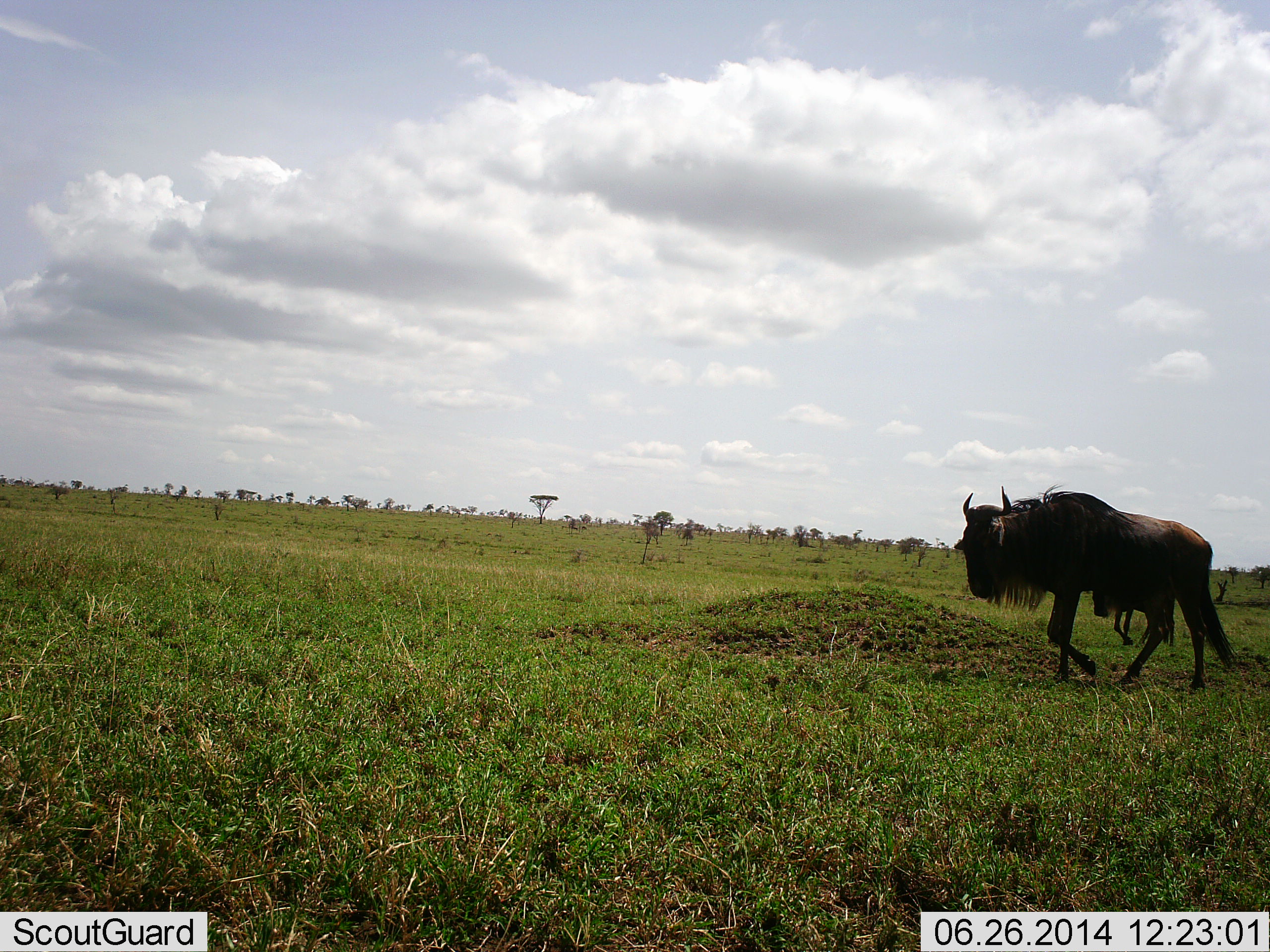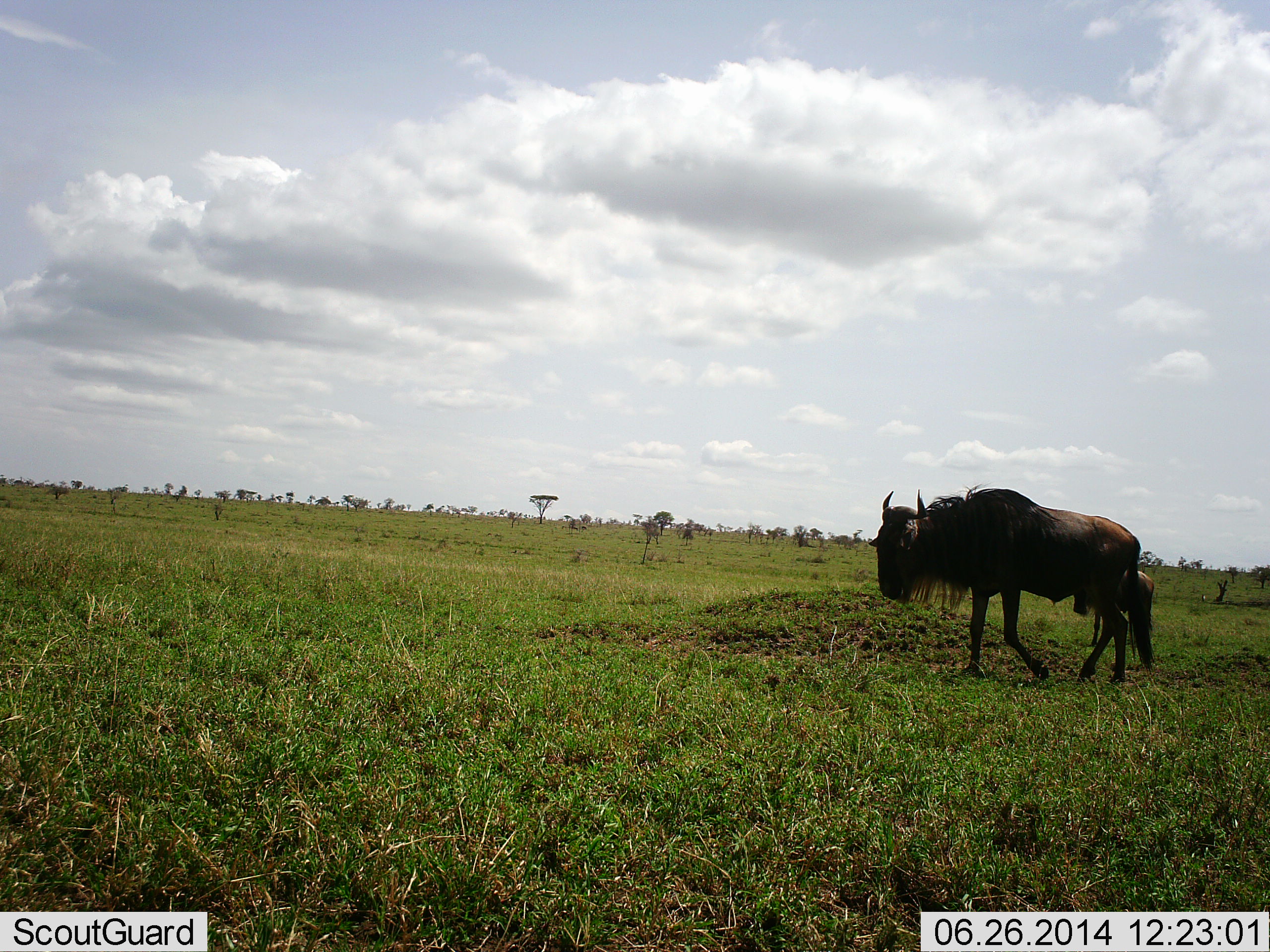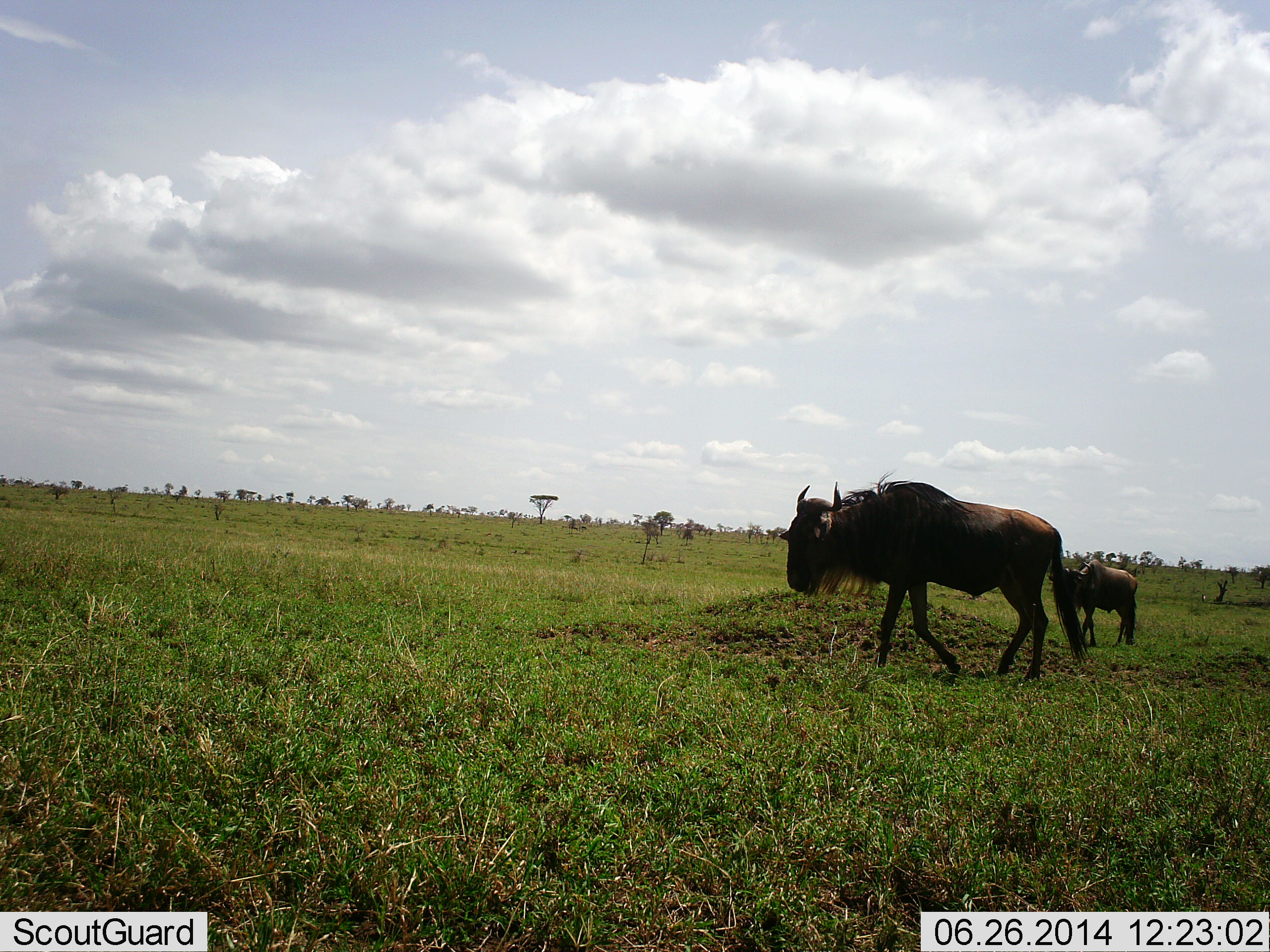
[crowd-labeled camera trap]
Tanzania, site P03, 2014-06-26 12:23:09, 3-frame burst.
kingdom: Animalia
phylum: Chordata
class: Mammalia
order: Artiodactyla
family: Bovidae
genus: Connochaetes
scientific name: Connochaetes taurinus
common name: blue wildebeest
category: wildebeest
Wildebeest (blue wildebeest) (Connochaetes taurinus), count 2. Behavior (volunteer vote fractions): standing 18%, resting 0%, moving 91%, interacting 0%. Young present (vote fraction): 36%. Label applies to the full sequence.